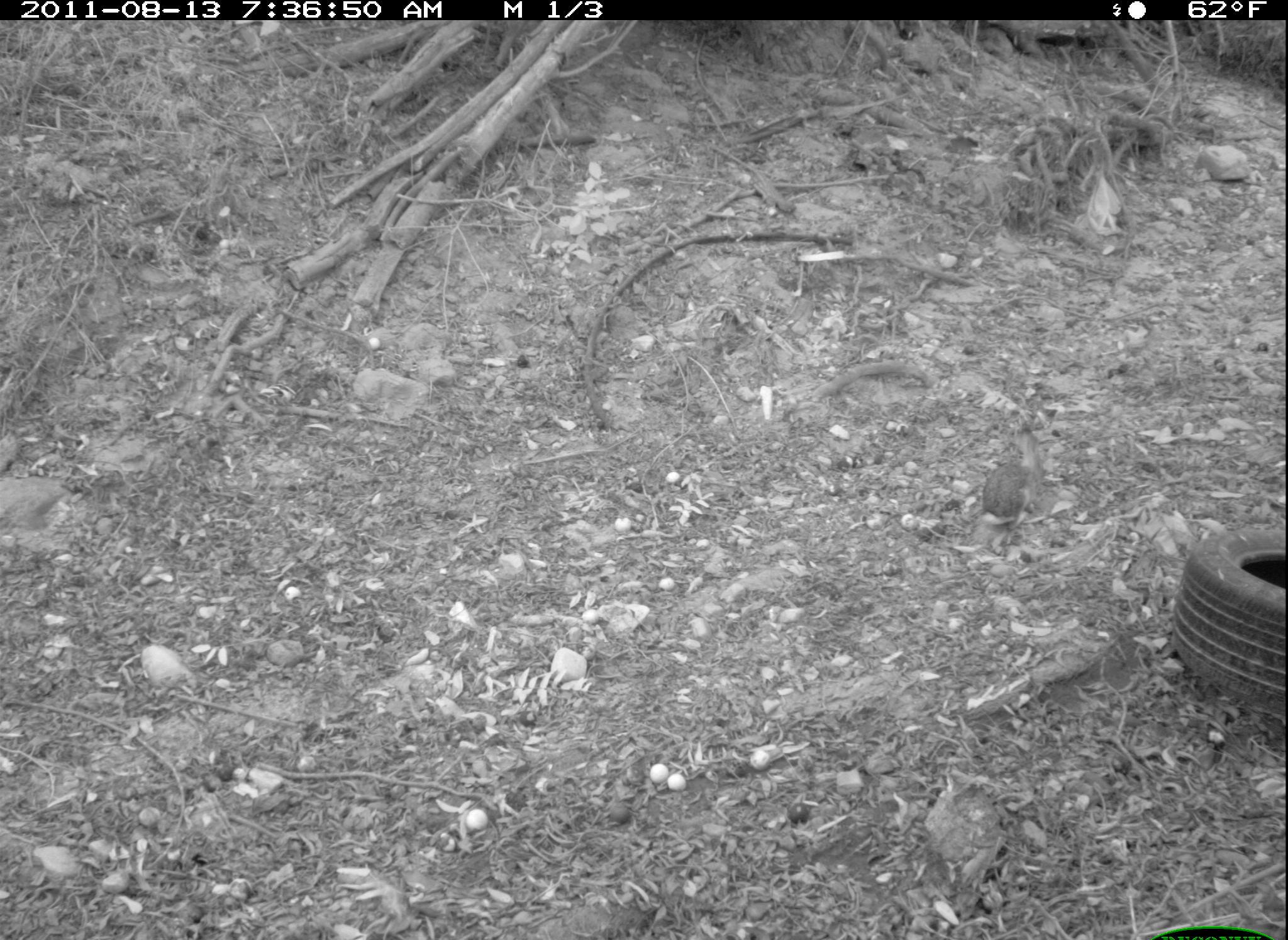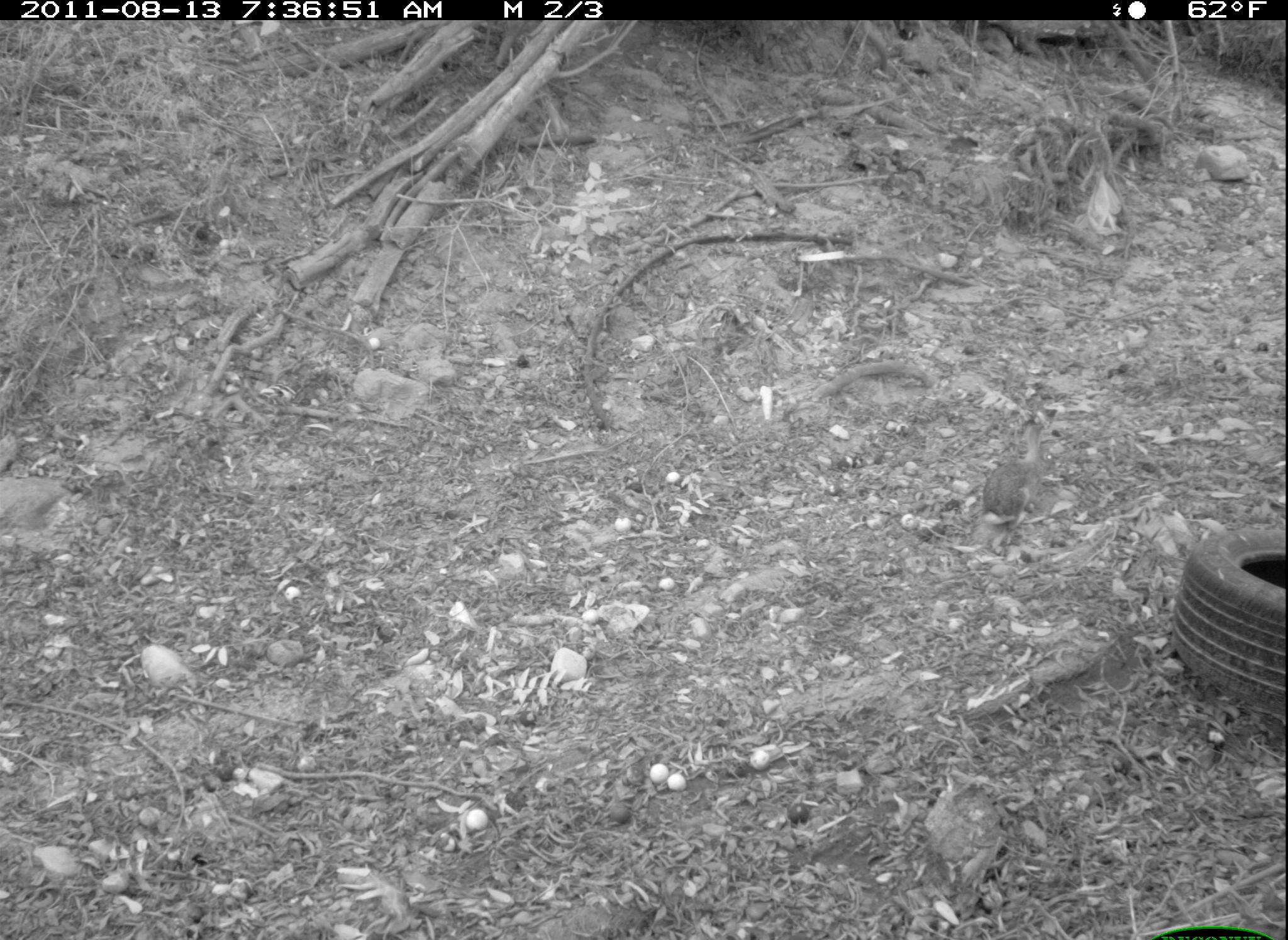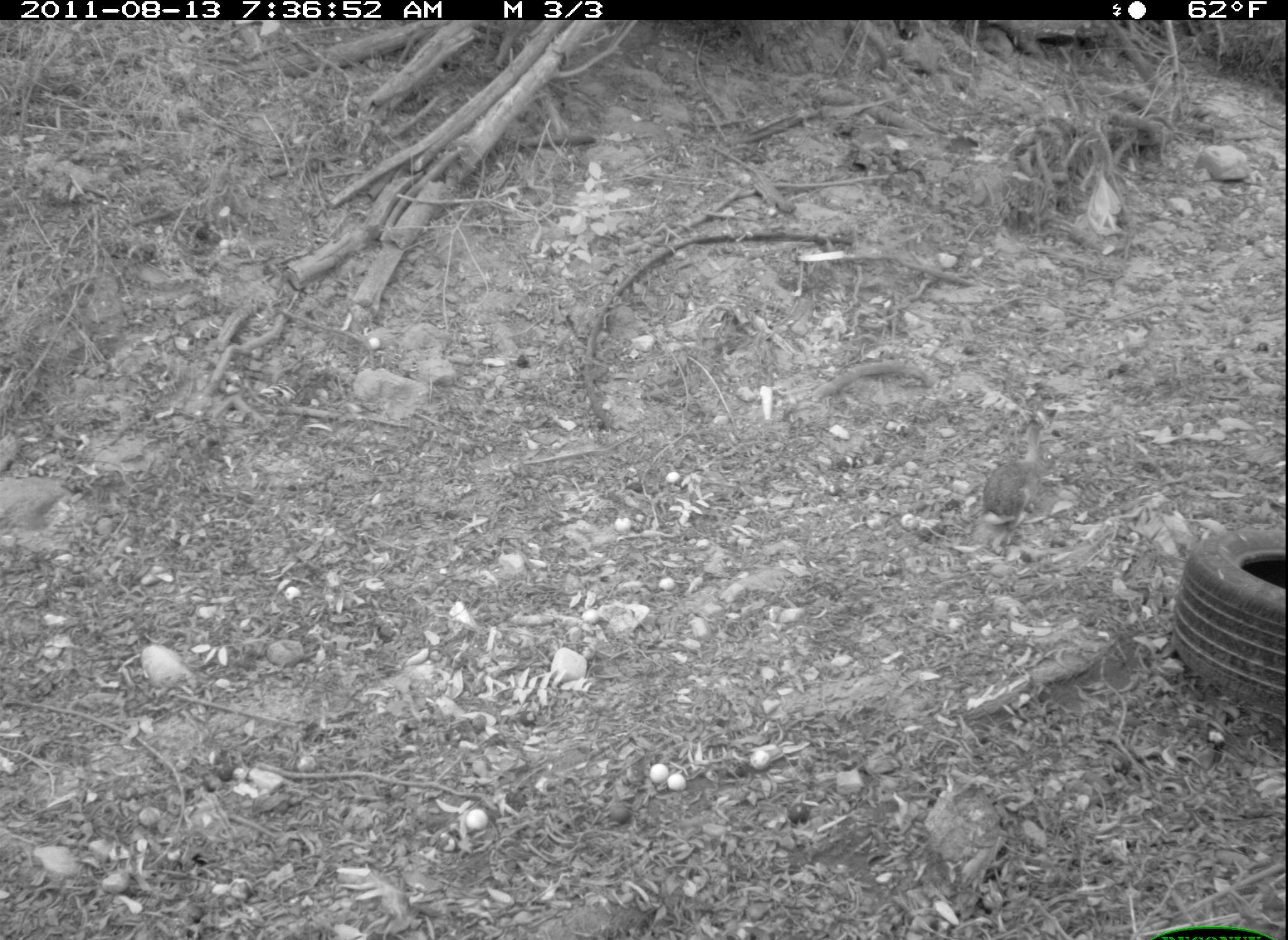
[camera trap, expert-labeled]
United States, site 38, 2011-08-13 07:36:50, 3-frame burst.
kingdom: Animalia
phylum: Chordata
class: Mammalia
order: Lagomorpha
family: Leporidae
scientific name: Leporidae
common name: rabbits and hares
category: rabbit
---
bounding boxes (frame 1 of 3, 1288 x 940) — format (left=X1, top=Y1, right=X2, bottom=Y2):
rabbit: (left=947, top=419, right=1067, bottom=533)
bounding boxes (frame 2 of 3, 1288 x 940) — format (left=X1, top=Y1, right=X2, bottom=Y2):
rabbit: (left=974, top=416, right=1067, bottom=535)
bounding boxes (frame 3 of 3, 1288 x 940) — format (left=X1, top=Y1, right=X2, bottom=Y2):
rabbit: (left=974, top=409, right=1072, bottom=530)